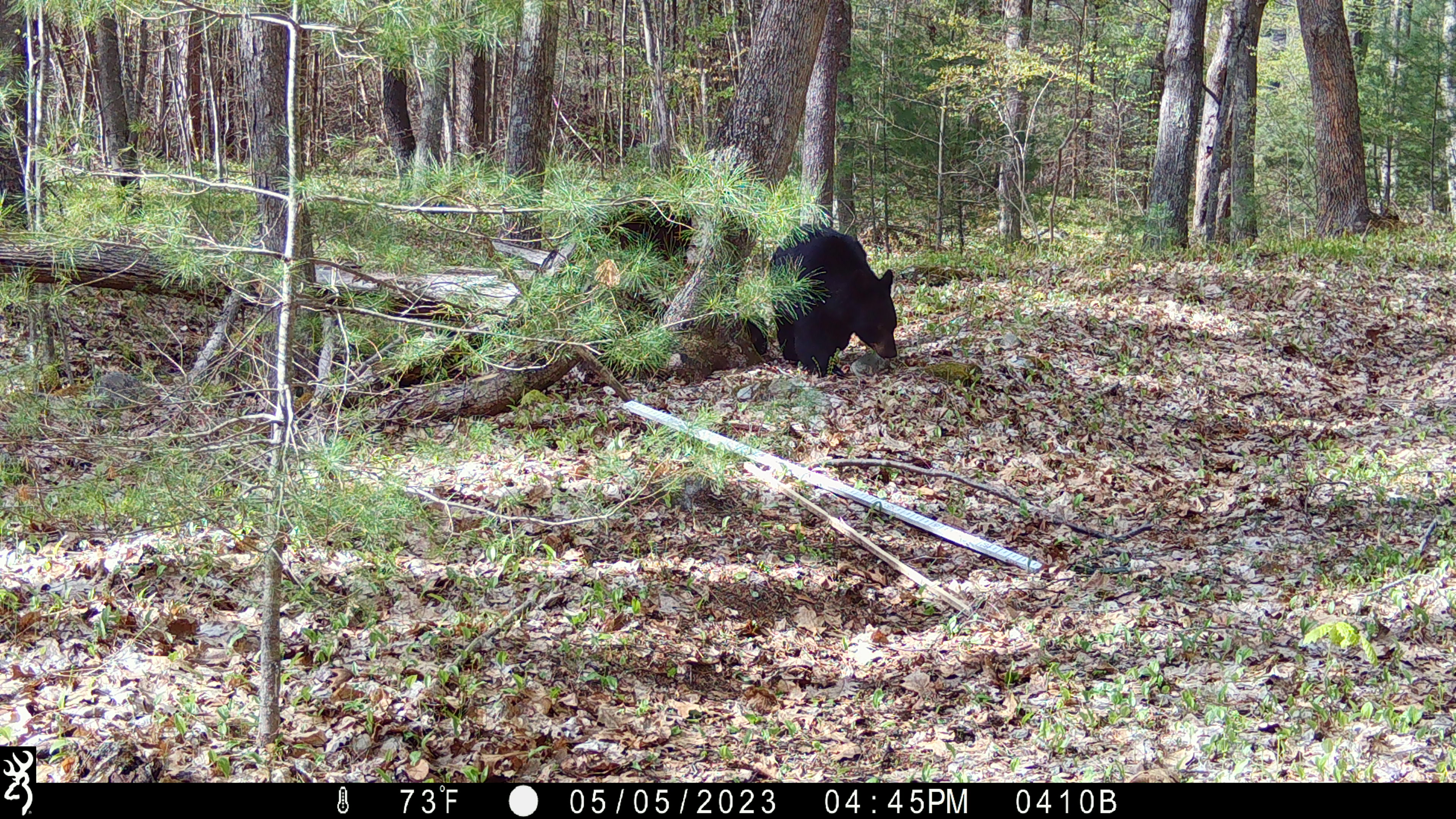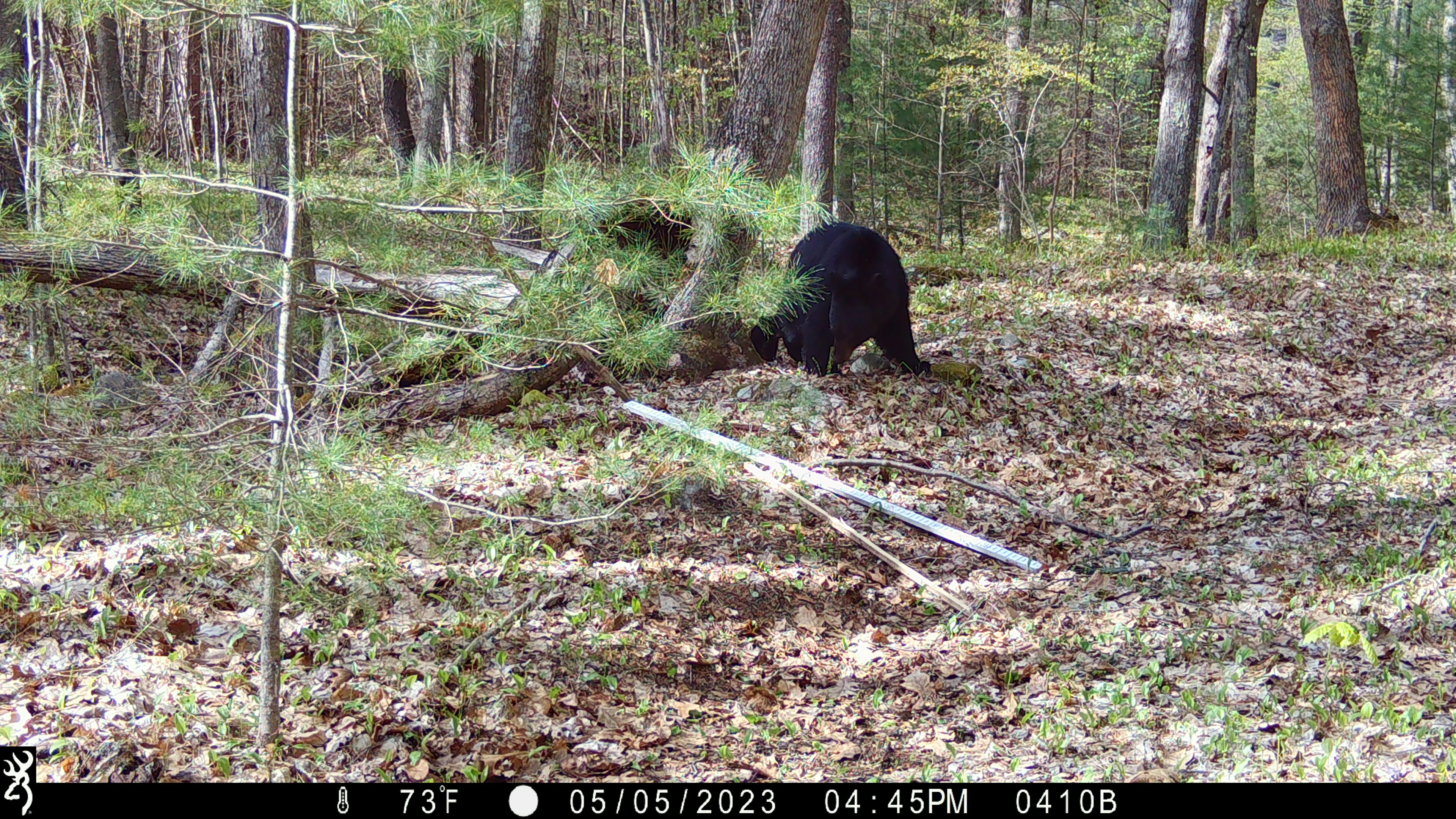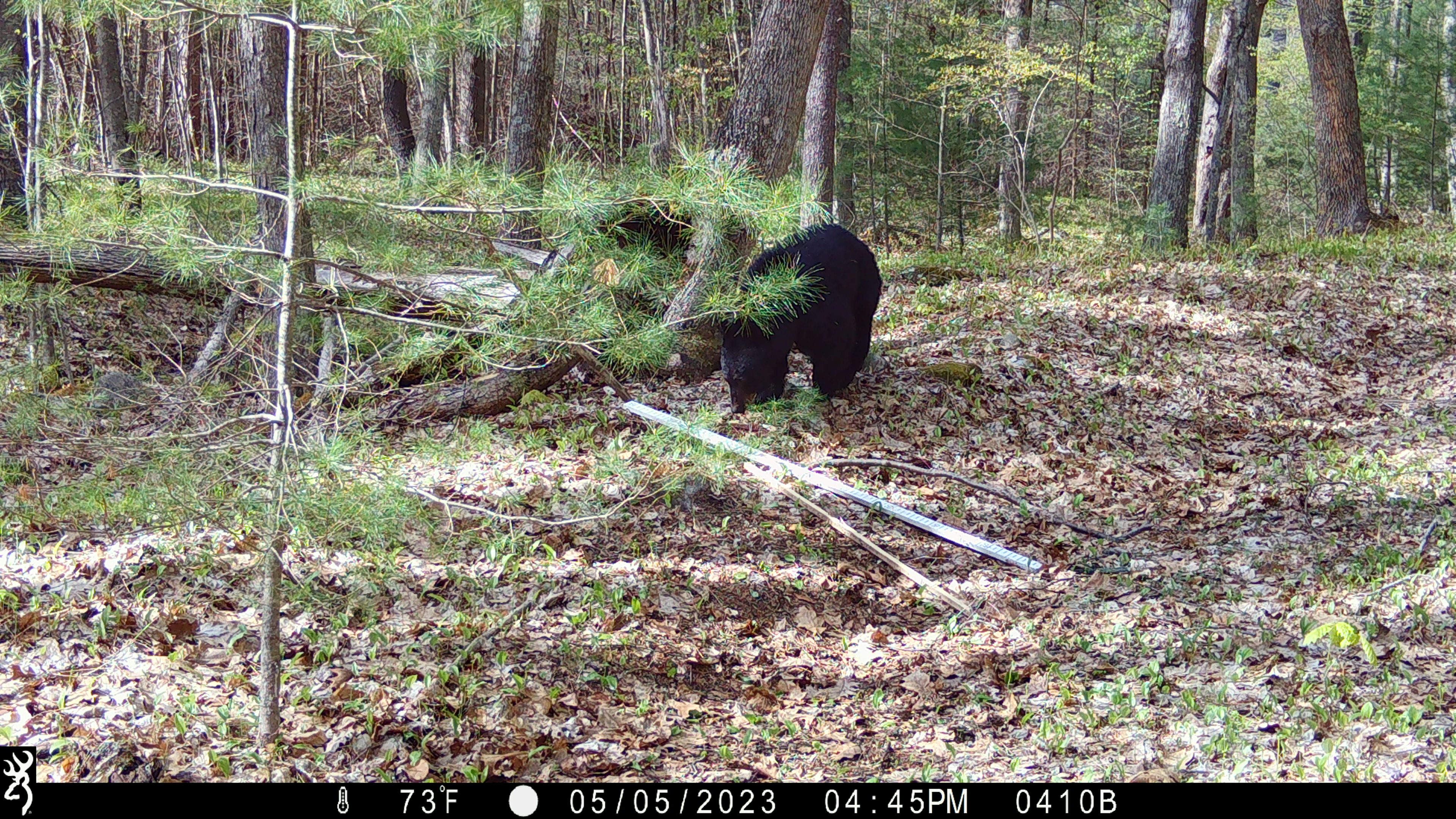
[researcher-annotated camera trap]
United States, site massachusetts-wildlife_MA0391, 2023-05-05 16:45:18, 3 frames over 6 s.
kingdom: Animalia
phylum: Chordata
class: Mammalia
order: Carnivora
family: Ursidae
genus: Ursus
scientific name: Ursus americanus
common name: black bear